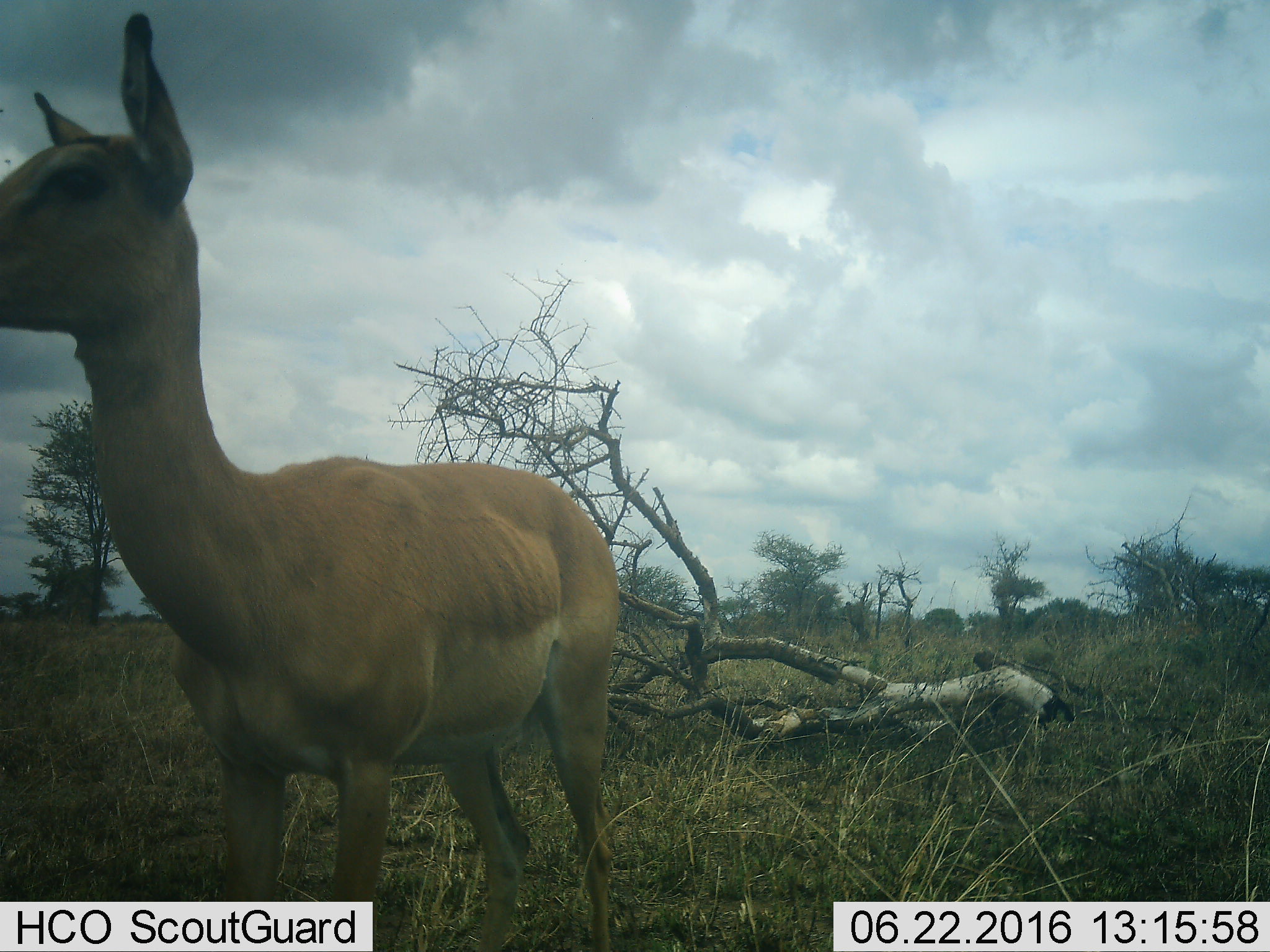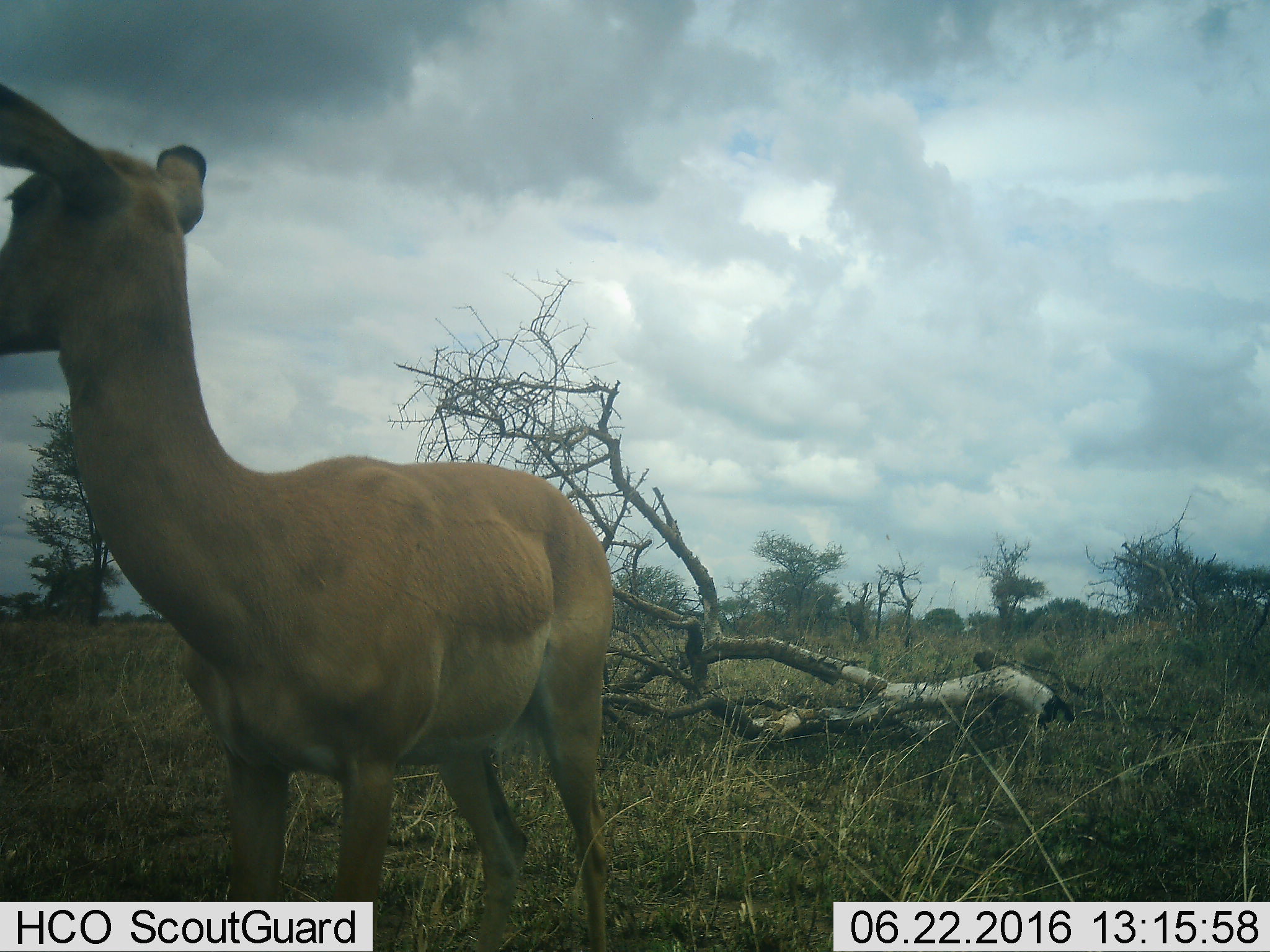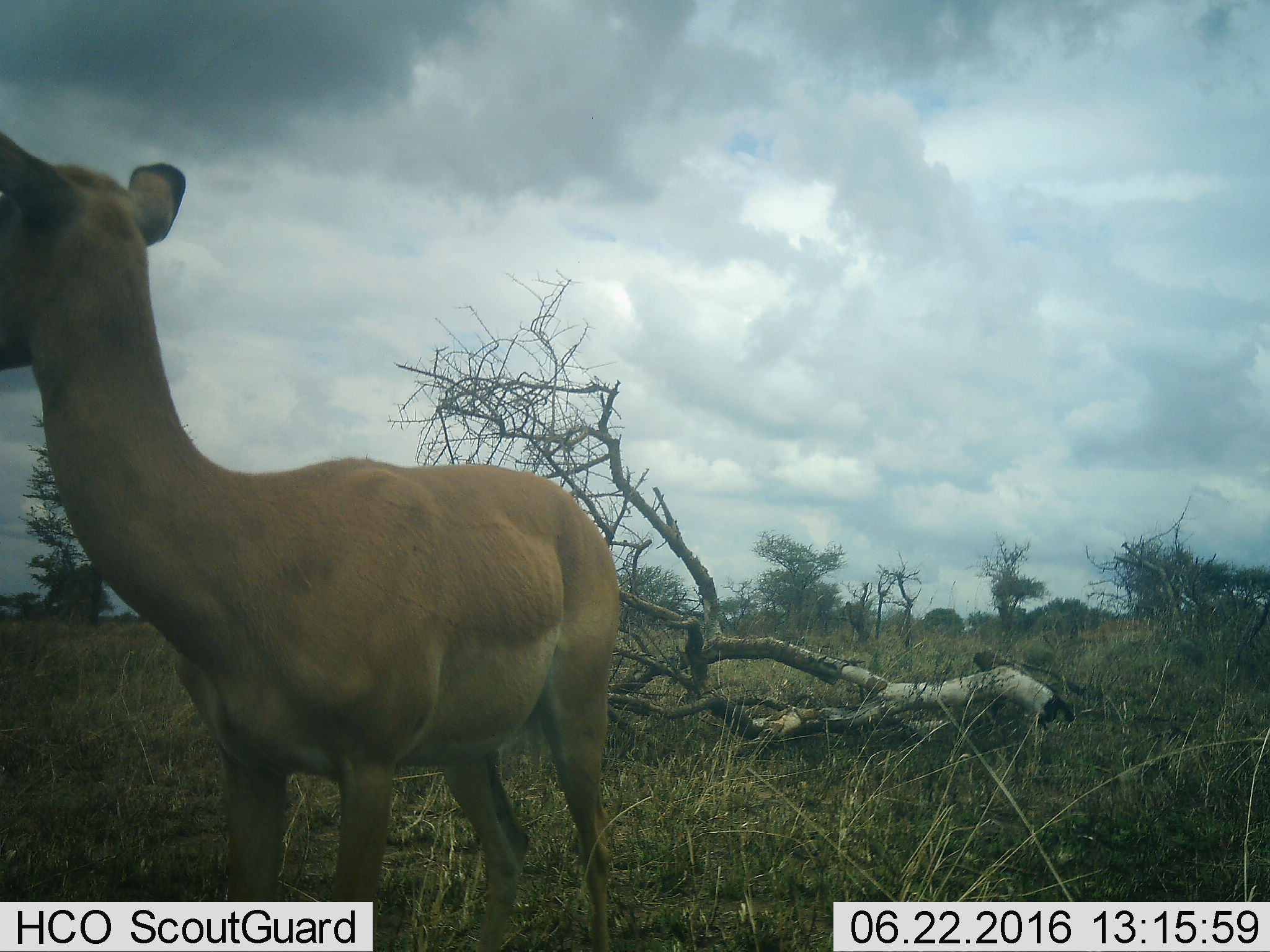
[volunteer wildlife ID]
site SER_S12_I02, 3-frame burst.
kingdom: Animalia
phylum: Chordata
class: Mammalia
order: Artiodactyla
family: Bovidae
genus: Aepyceros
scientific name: Aepyceros melampus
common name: impala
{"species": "impala (Aepyceros melampus)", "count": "1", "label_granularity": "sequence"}